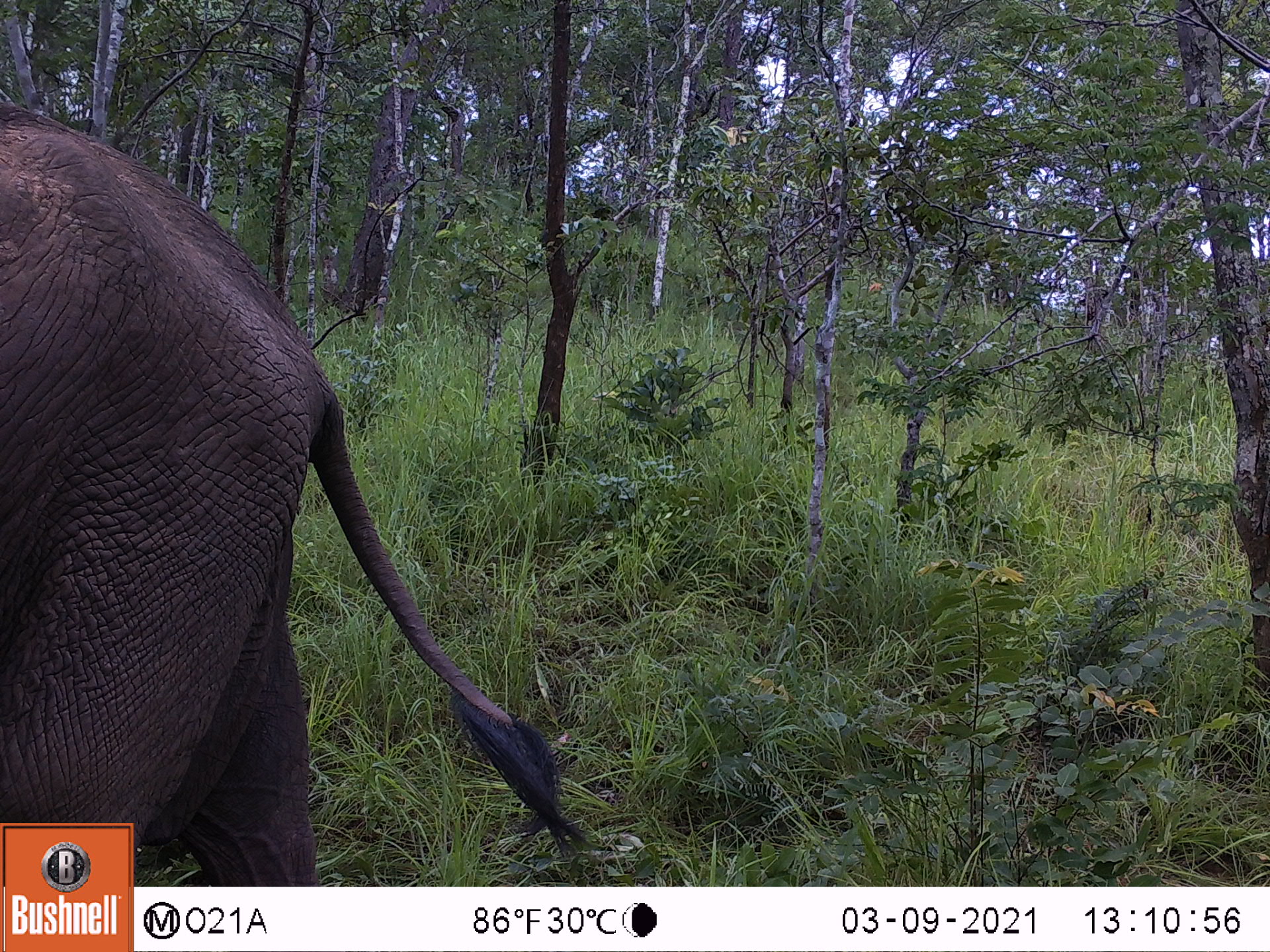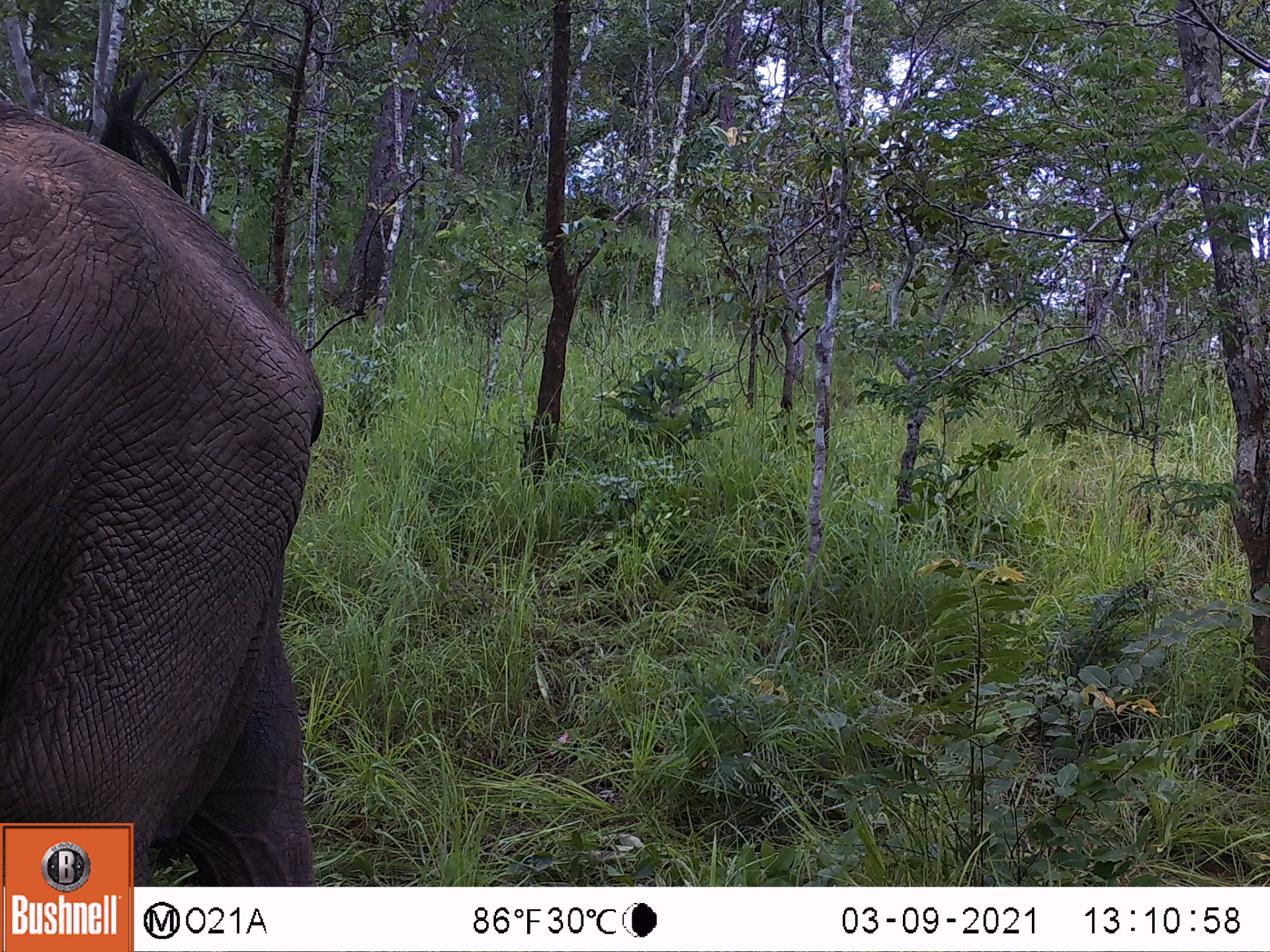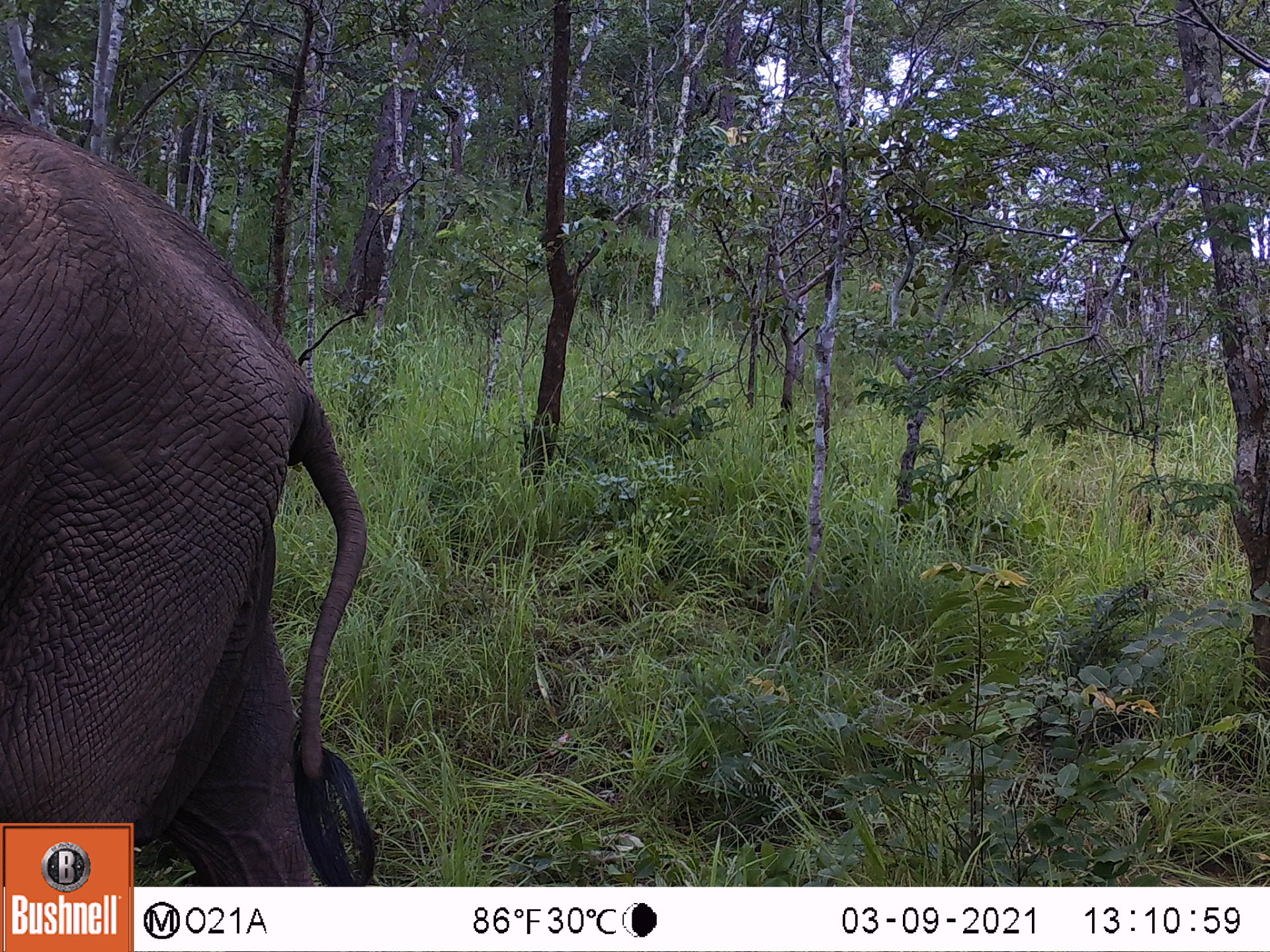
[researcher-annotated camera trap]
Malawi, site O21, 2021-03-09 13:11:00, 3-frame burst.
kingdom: Animalia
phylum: Chordata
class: Mammalia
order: Proboscidea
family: Elephantidae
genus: Loxodonta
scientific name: Loxodonta africana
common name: african savanna elephant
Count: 1.